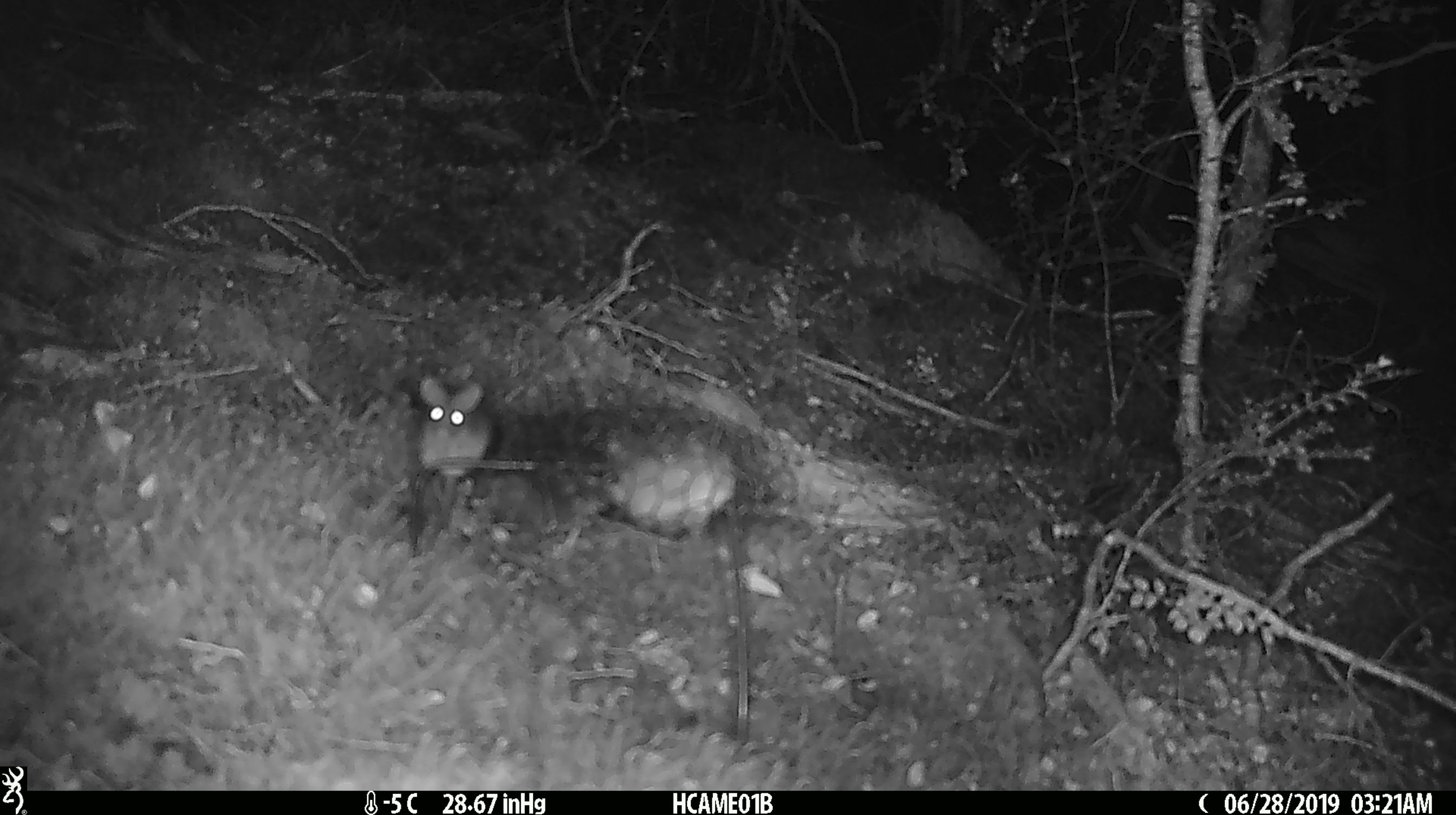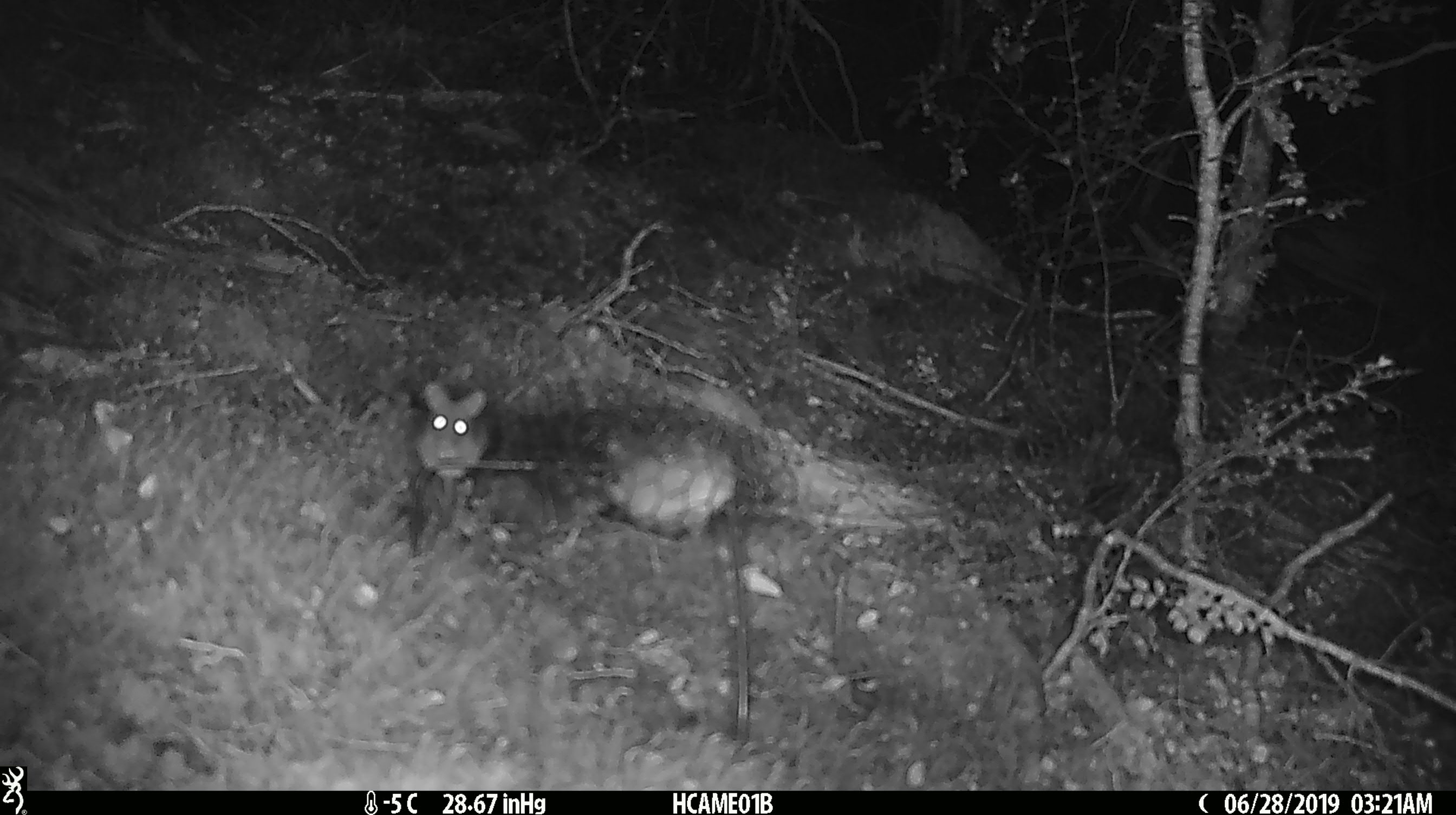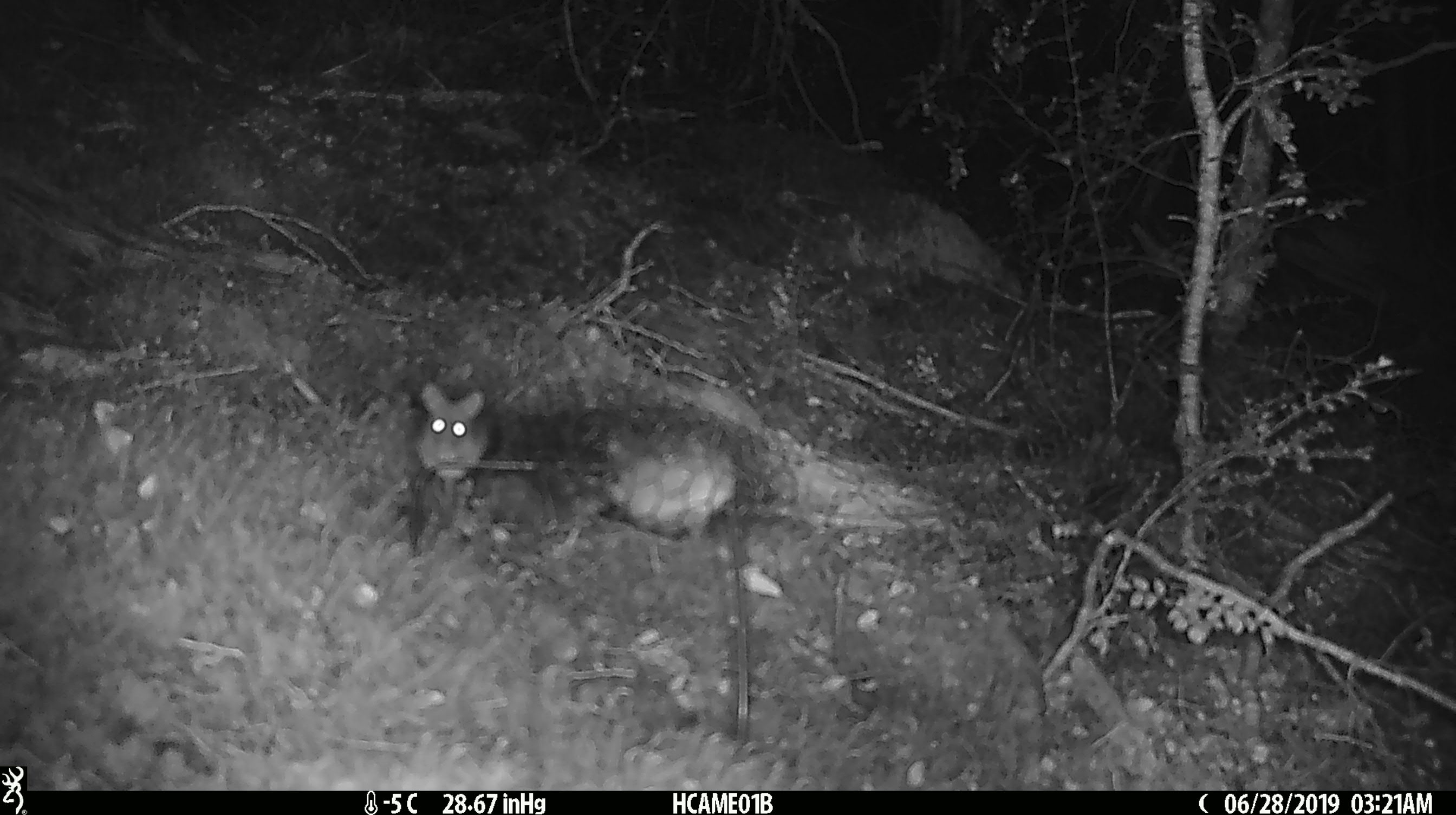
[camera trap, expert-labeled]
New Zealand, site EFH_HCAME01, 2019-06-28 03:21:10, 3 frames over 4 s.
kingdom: Animalia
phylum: Chordata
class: Mammalia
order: Rodentia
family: Muridae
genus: Mus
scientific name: Mus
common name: mouse